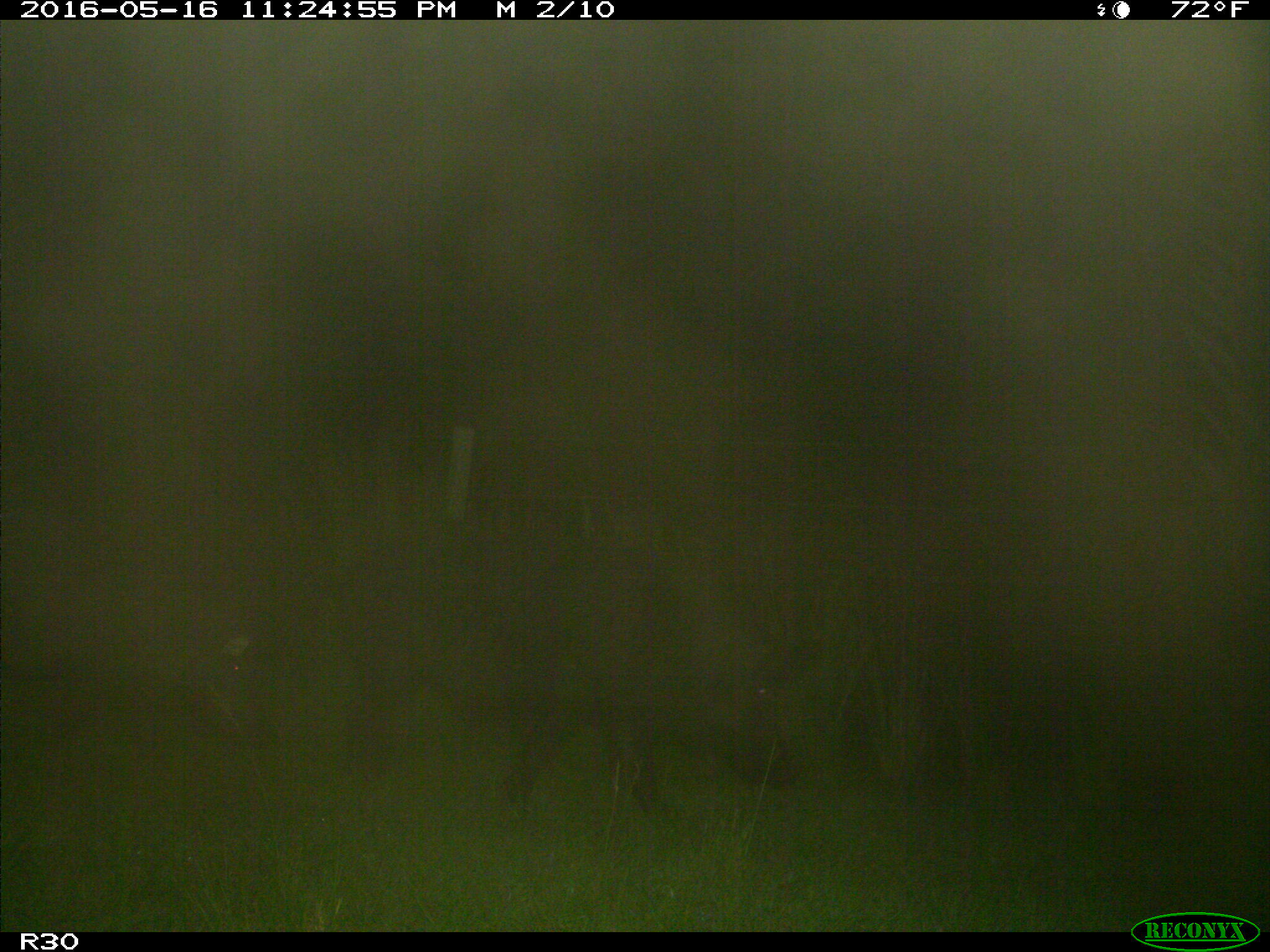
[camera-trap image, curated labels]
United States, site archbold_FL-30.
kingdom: Animalia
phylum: Chordata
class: Mammalia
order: Artiodactyla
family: Suidae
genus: Sus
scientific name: Sus scrofa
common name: wild boar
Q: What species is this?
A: Sus scrofa (wild boar).